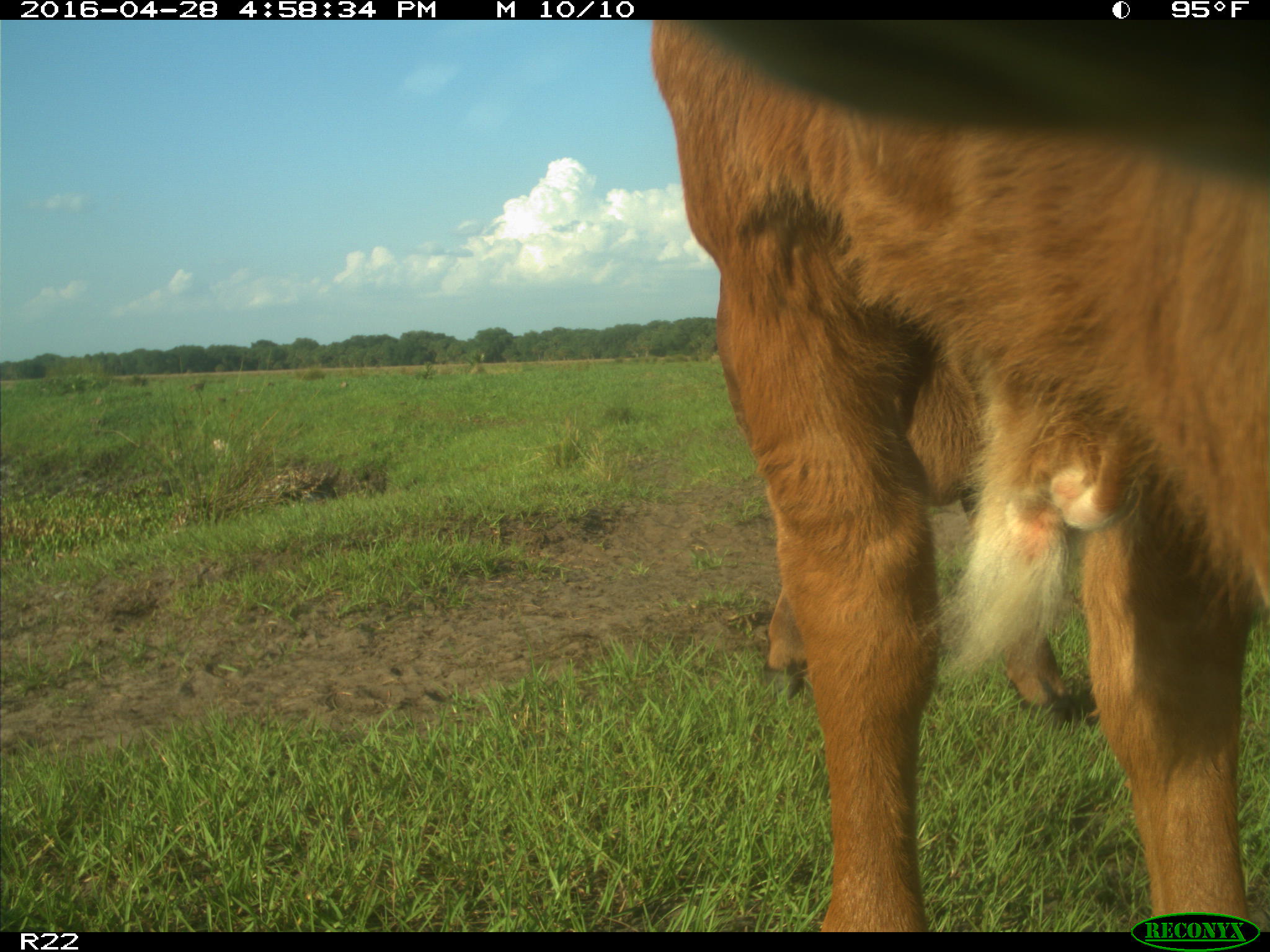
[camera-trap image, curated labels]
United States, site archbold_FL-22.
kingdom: Animalia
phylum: Chordata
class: Mammalia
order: Artiodactyla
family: Bovidae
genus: Bos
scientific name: Bos taurus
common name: domestic cow